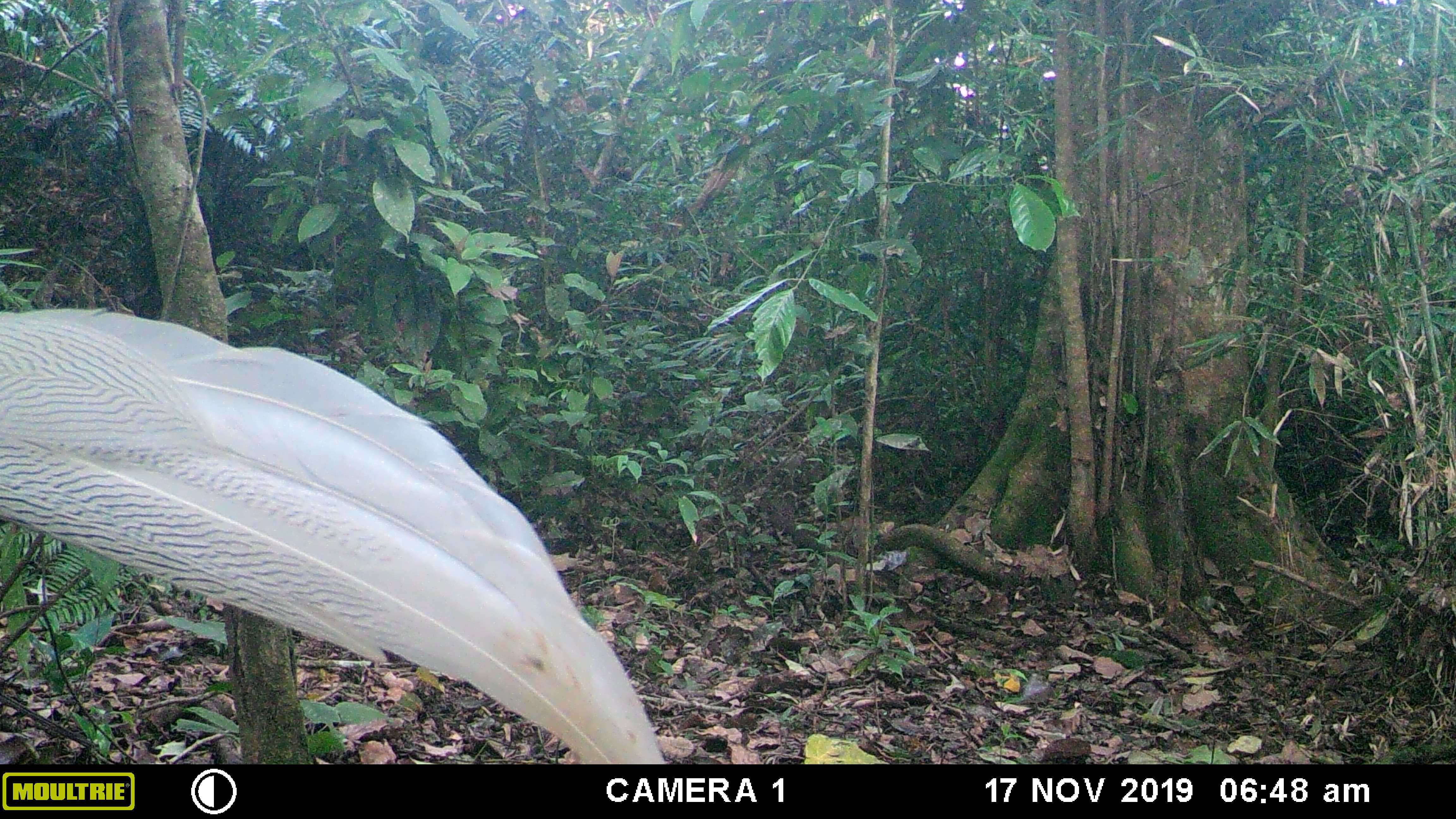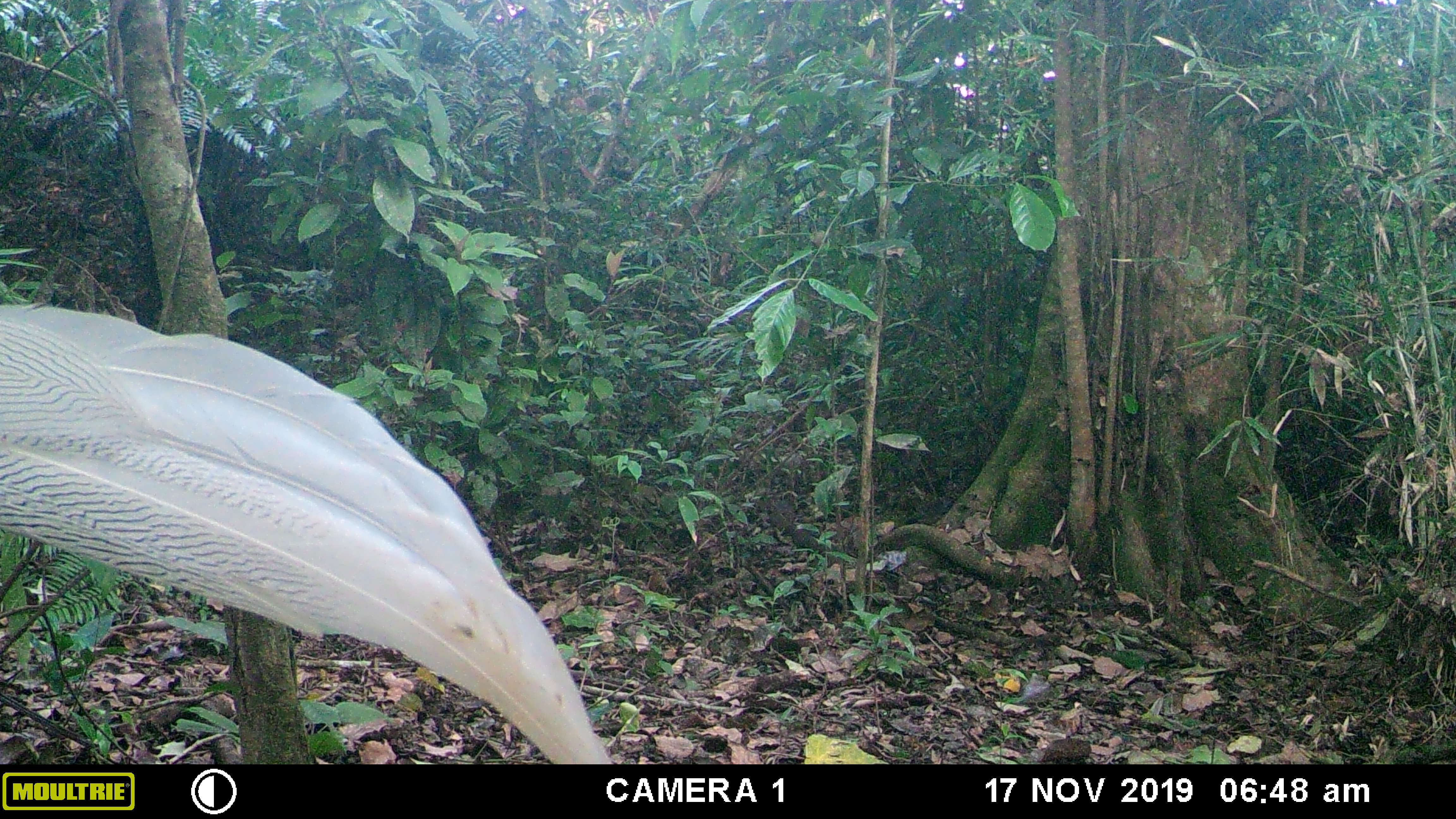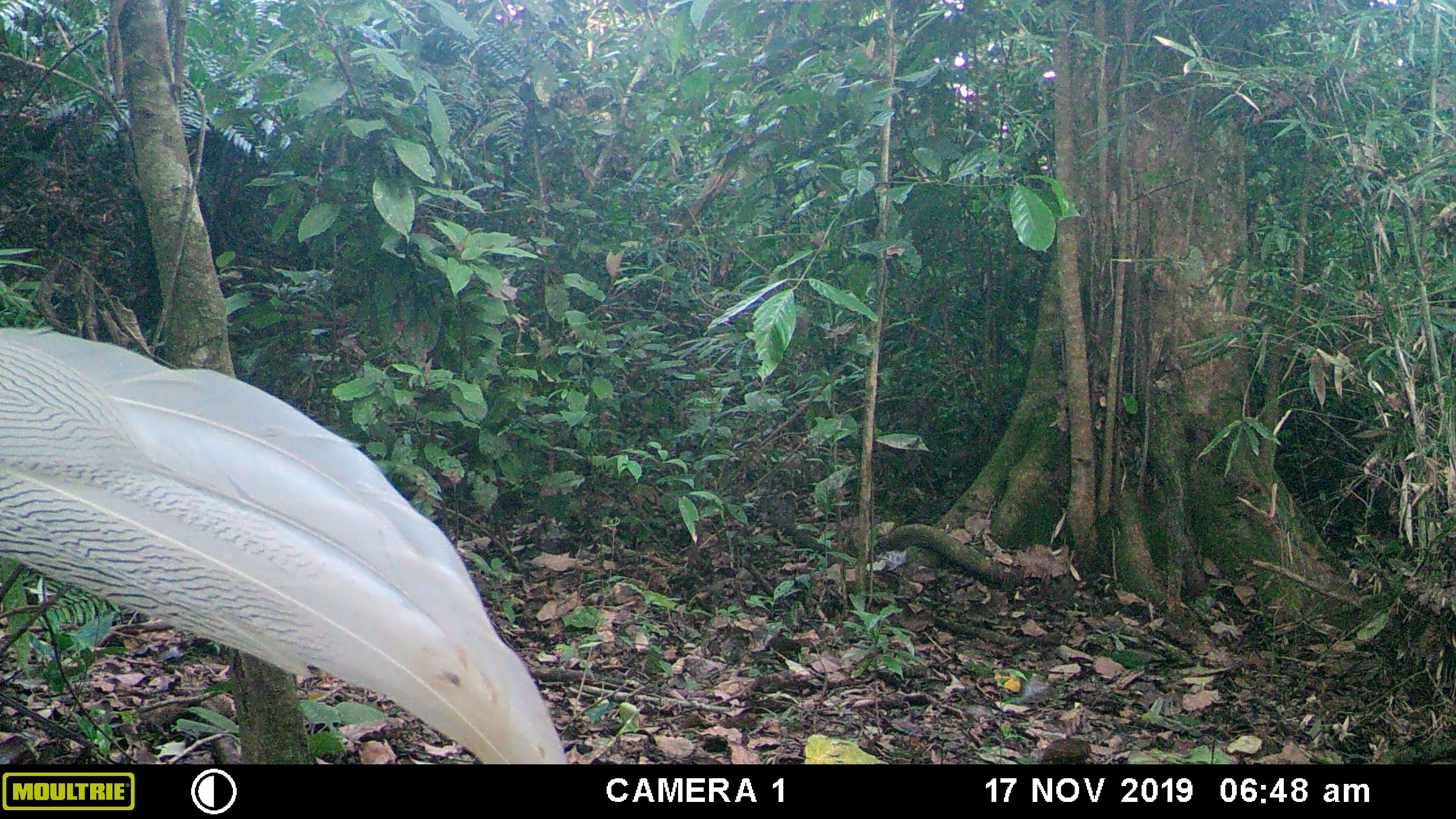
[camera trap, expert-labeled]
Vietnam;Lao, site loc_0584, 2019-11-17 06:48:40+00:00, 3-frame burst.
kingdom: Animalia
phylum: Chordata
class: Aves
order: Galliformes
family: Phasianidae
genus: Lophura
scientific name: Lophura nycthemera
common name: silver pheasant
Silver pheasant (Lophura nycthemera). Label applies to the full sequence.